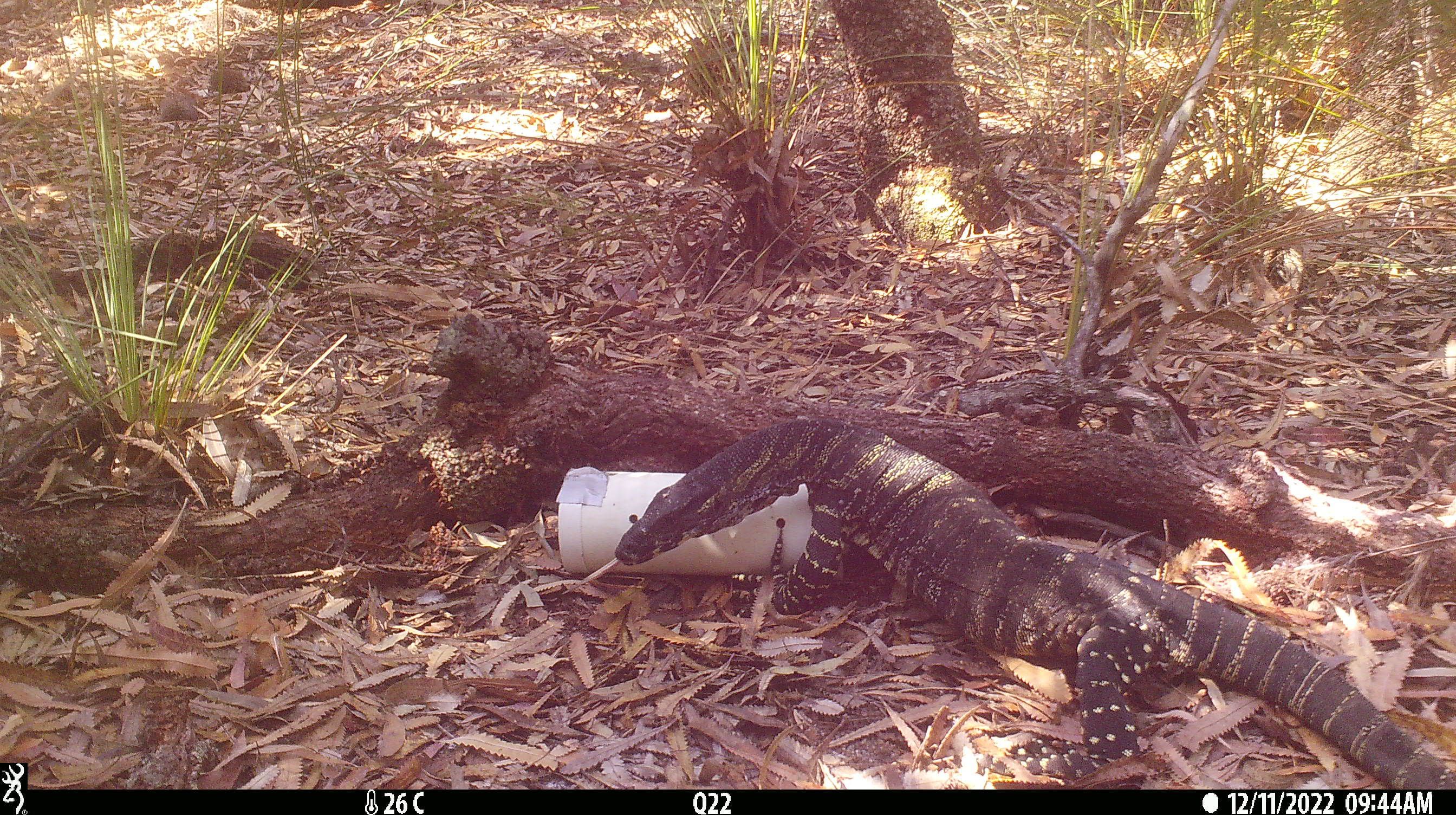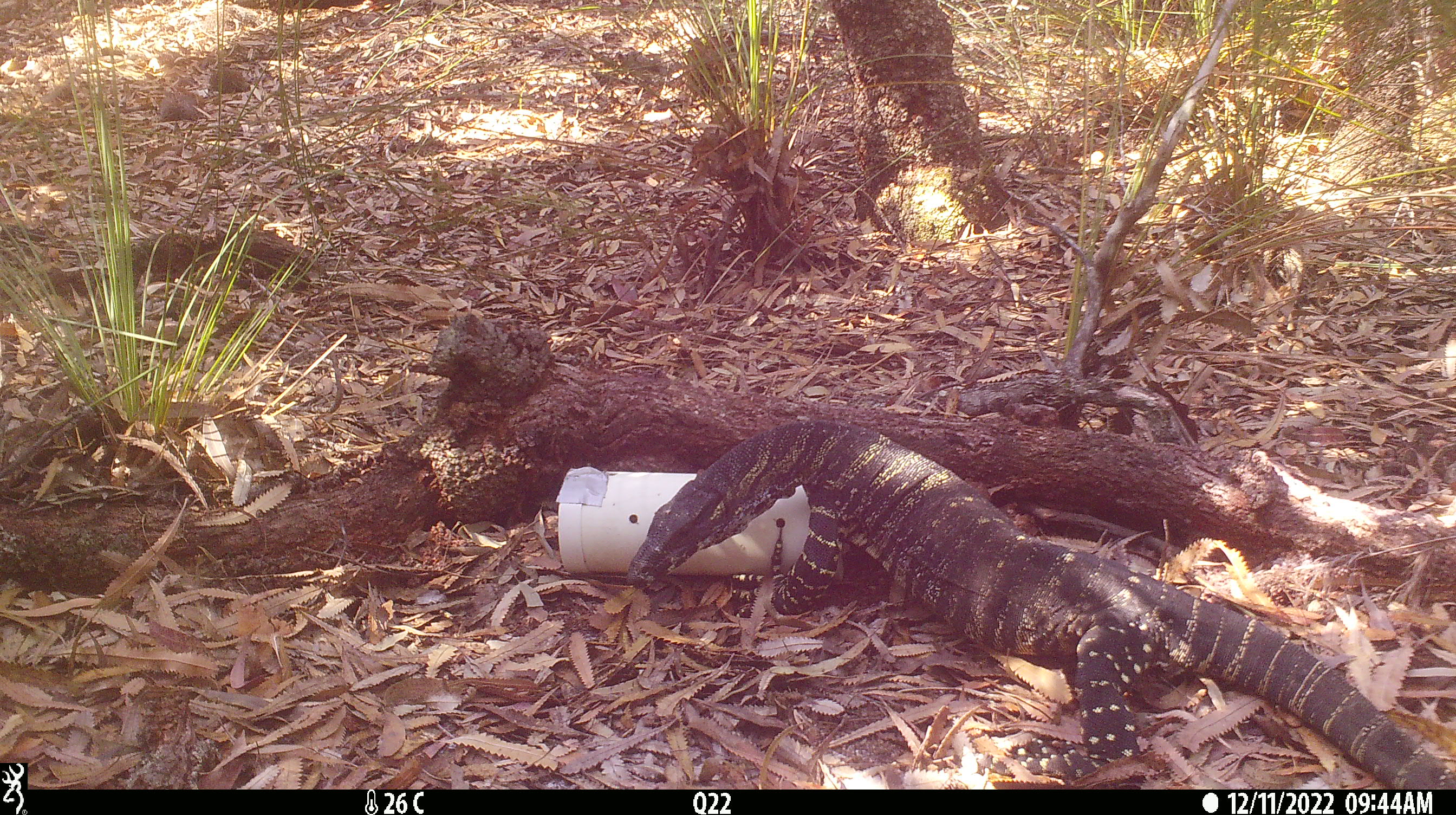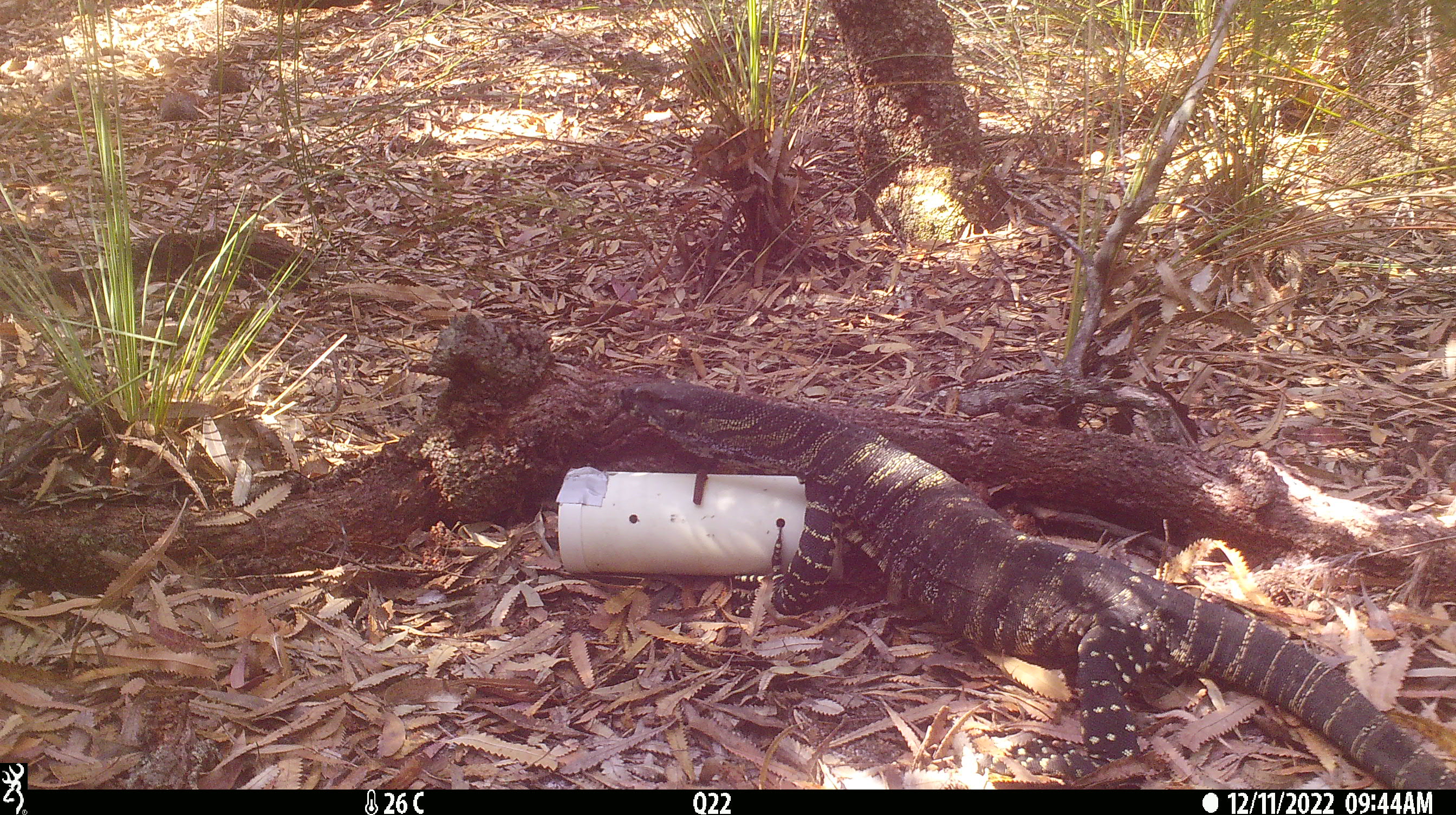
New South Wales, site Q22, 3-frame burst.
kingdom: Animalia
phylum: Chordata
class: Reptilia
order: Squamata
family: Varanidae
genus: Varanus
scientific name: Varanus varius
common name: lace monitor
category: goanna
Goanna (lace monitor) (Varanus varius).